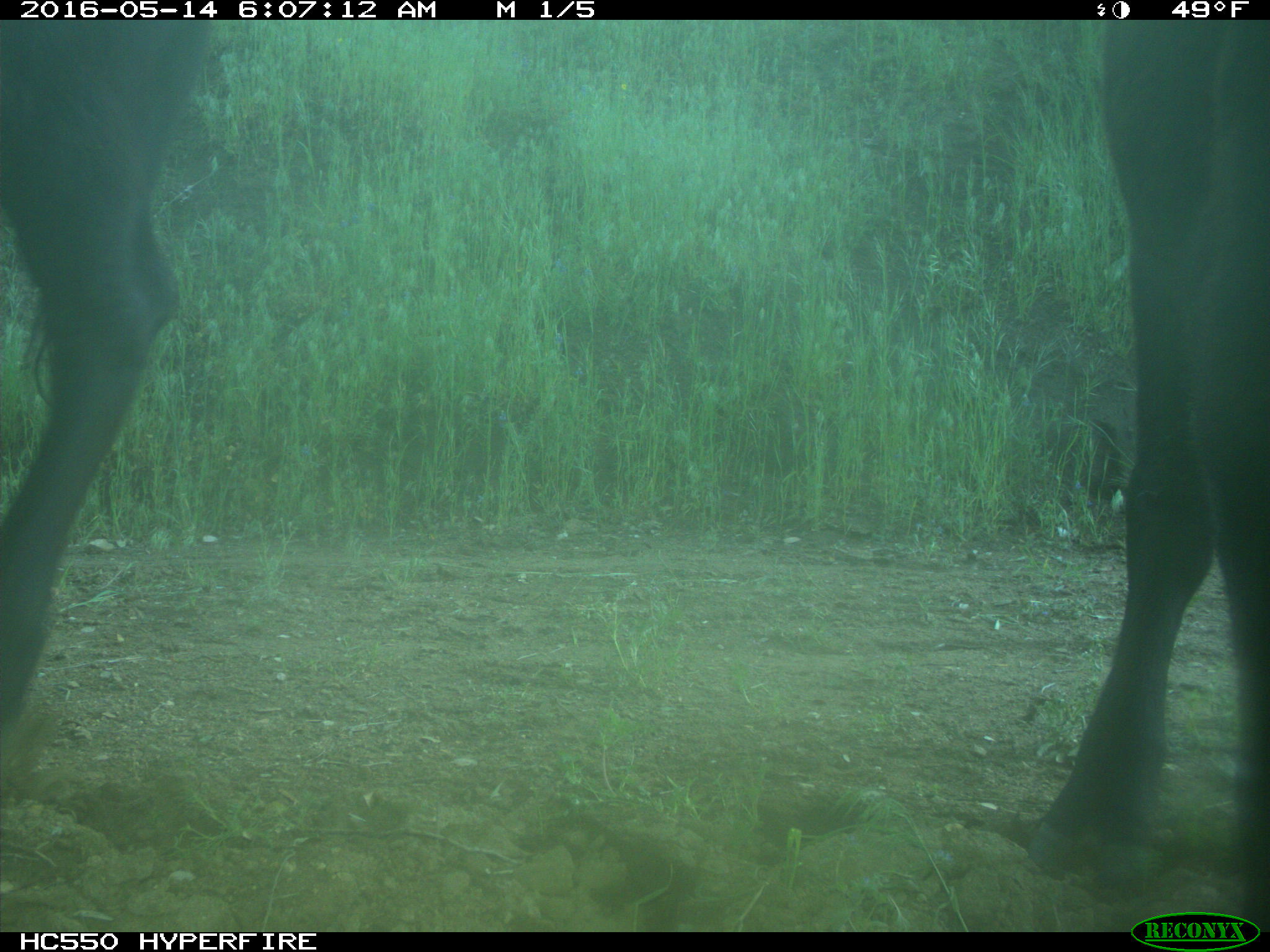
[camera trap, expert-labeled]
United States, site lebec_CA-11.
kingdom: Animalia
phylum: Chordata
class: Mammalia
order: Artiodactyla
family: Bovidae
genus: Bos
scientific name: Bos taurus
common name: domestic cow